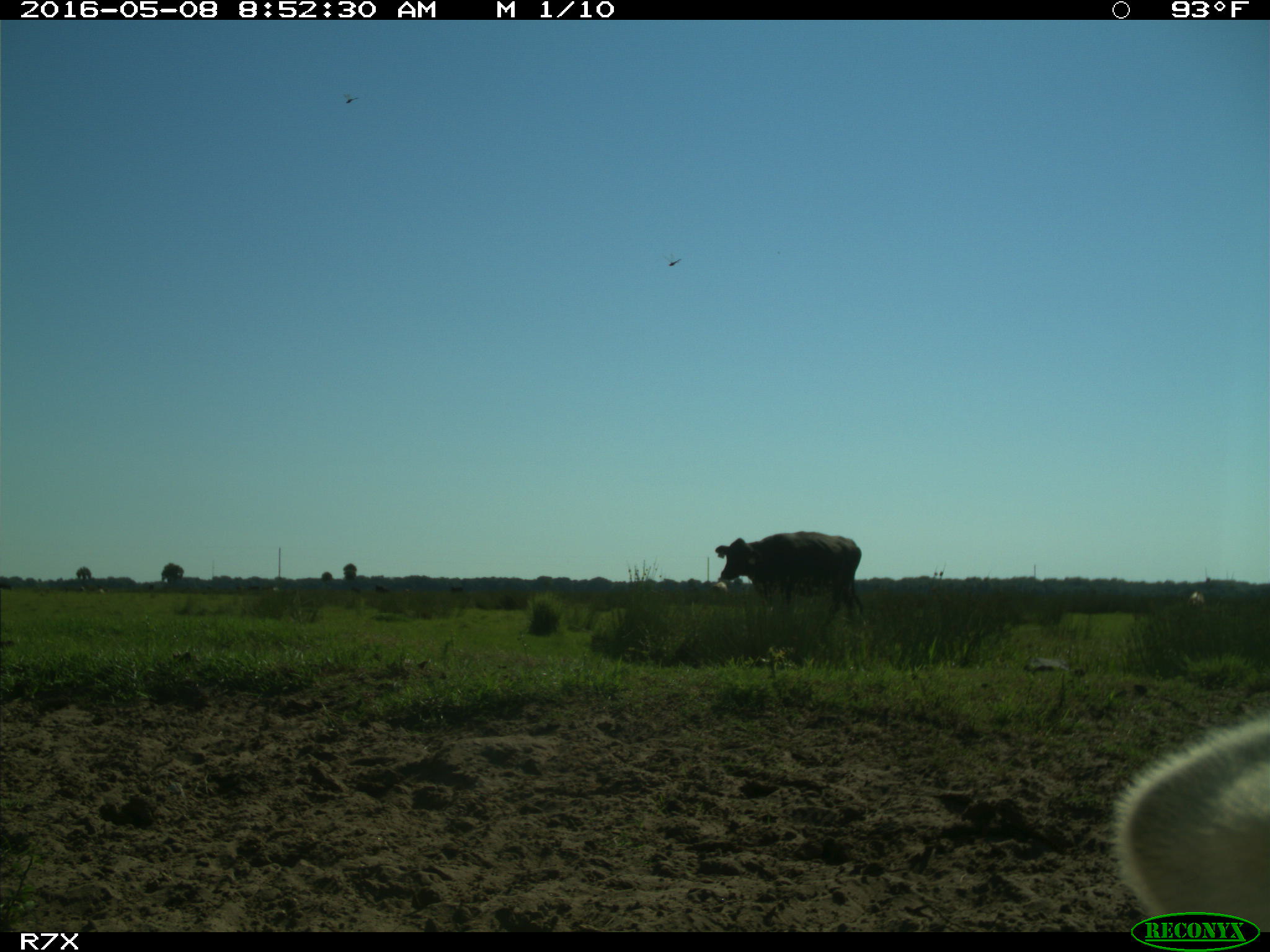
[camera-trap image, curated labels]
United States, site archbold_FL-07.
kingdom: Animalia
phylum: Chordata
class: Mammalia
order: Artiodactyla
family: Bovidae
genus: Bos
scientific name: Bos taurus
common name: domestic cow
Bos taurus (domestic cow).